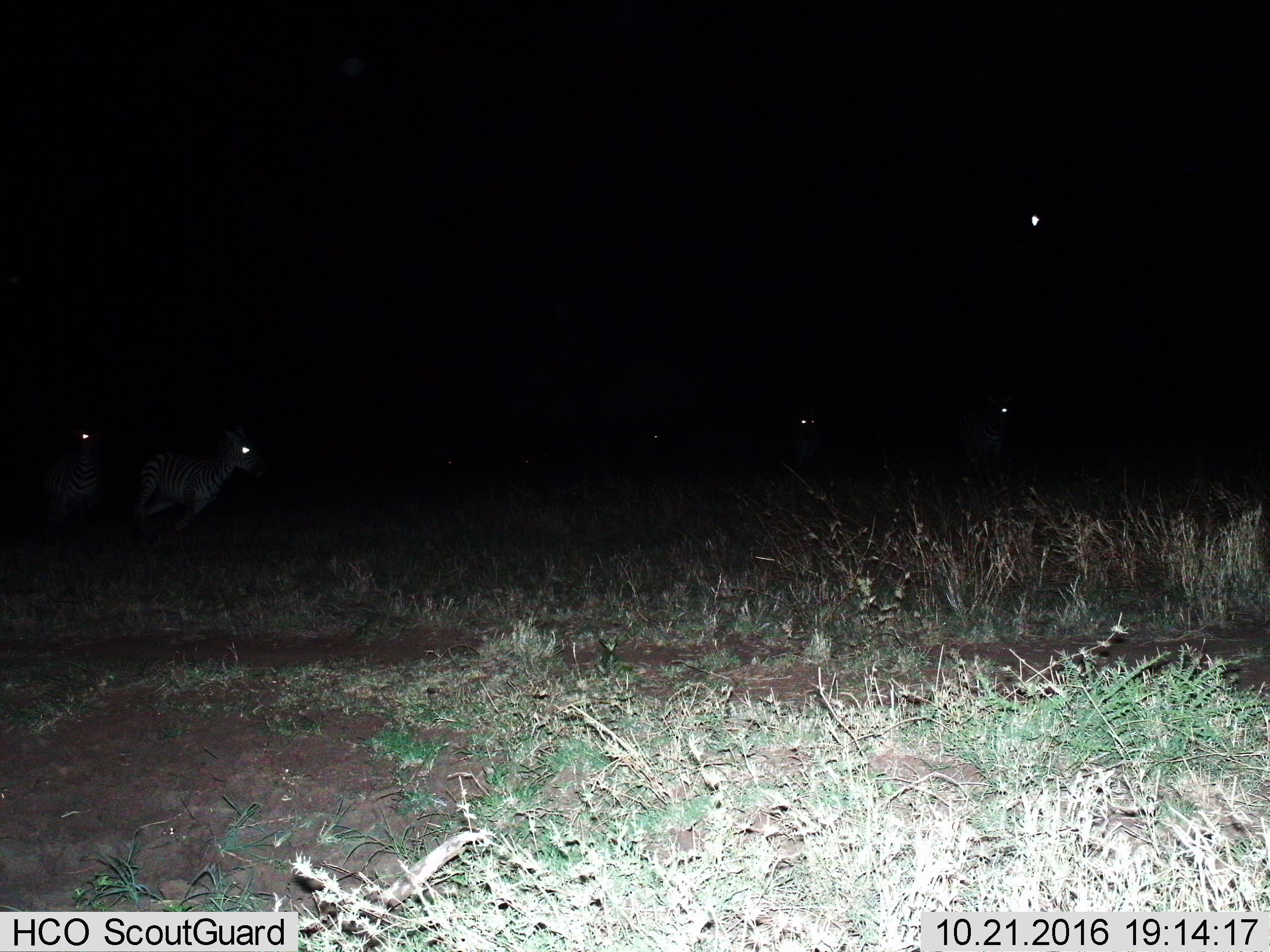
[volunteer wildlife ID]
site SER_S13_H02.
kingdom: Animalia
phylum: Chordata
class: Mammalia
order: Perissodactyla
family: Equidae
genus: Equus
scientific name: Equus quagga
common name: plains zebra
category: zebraplains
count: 5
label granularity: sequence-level